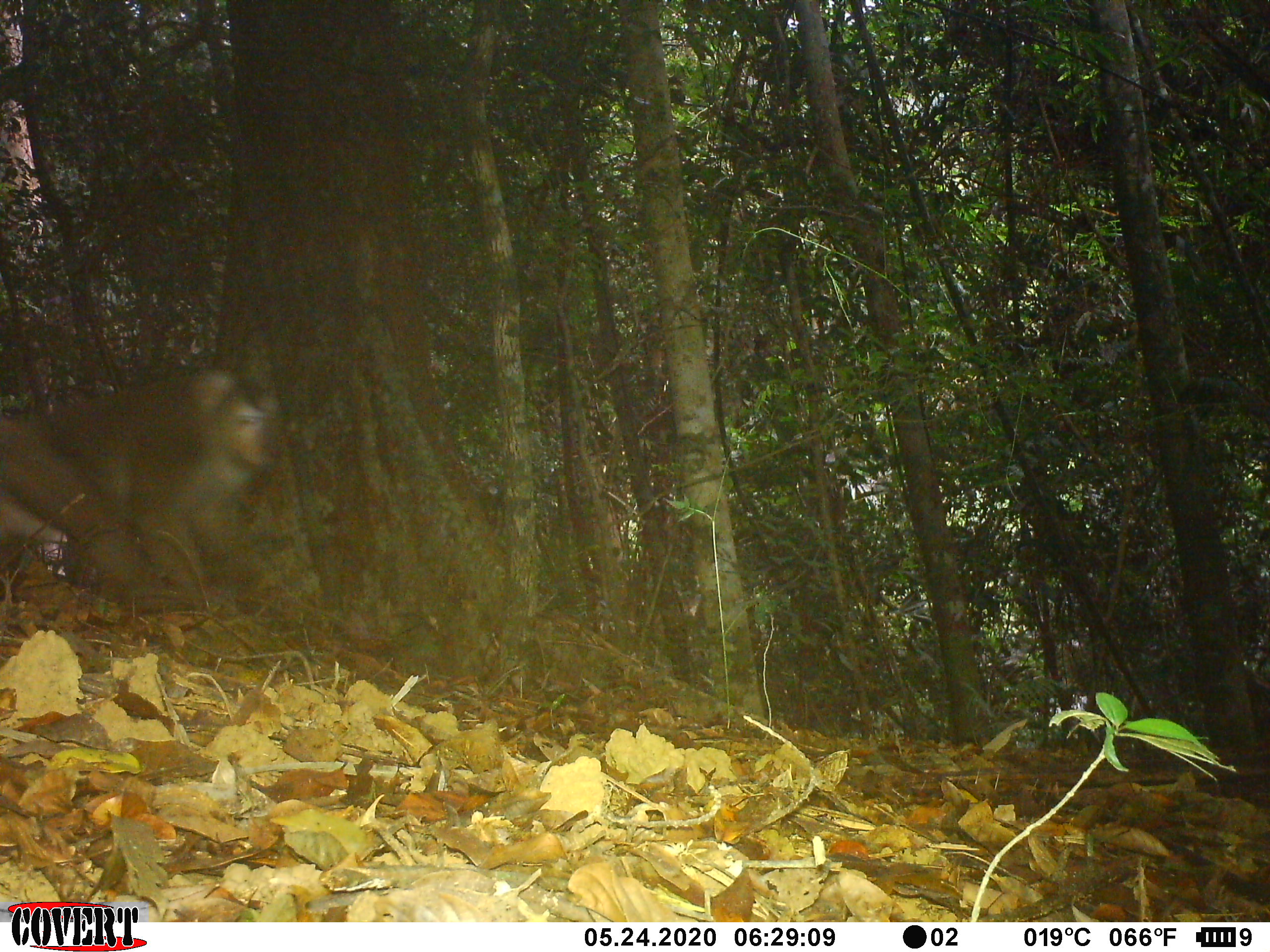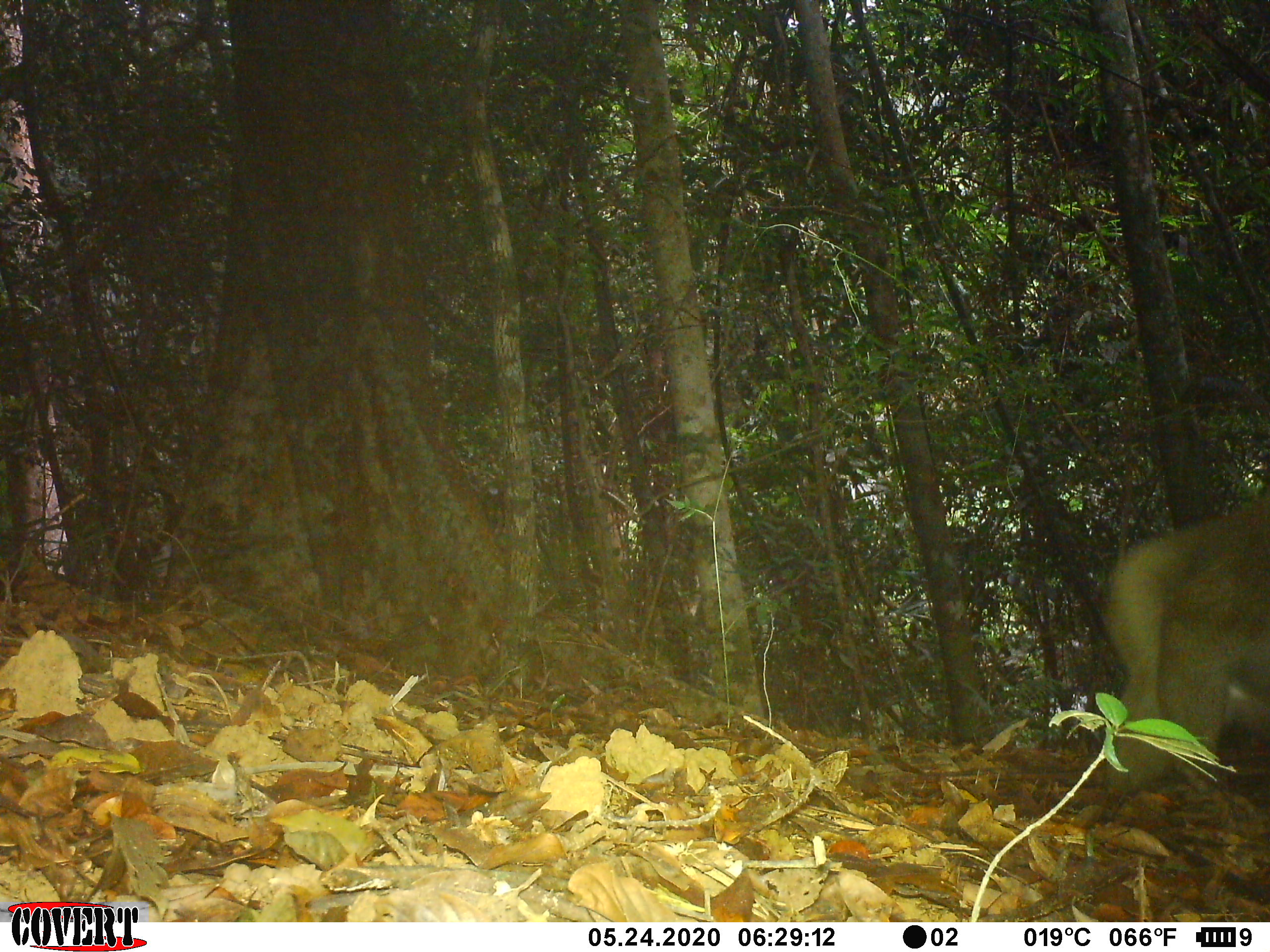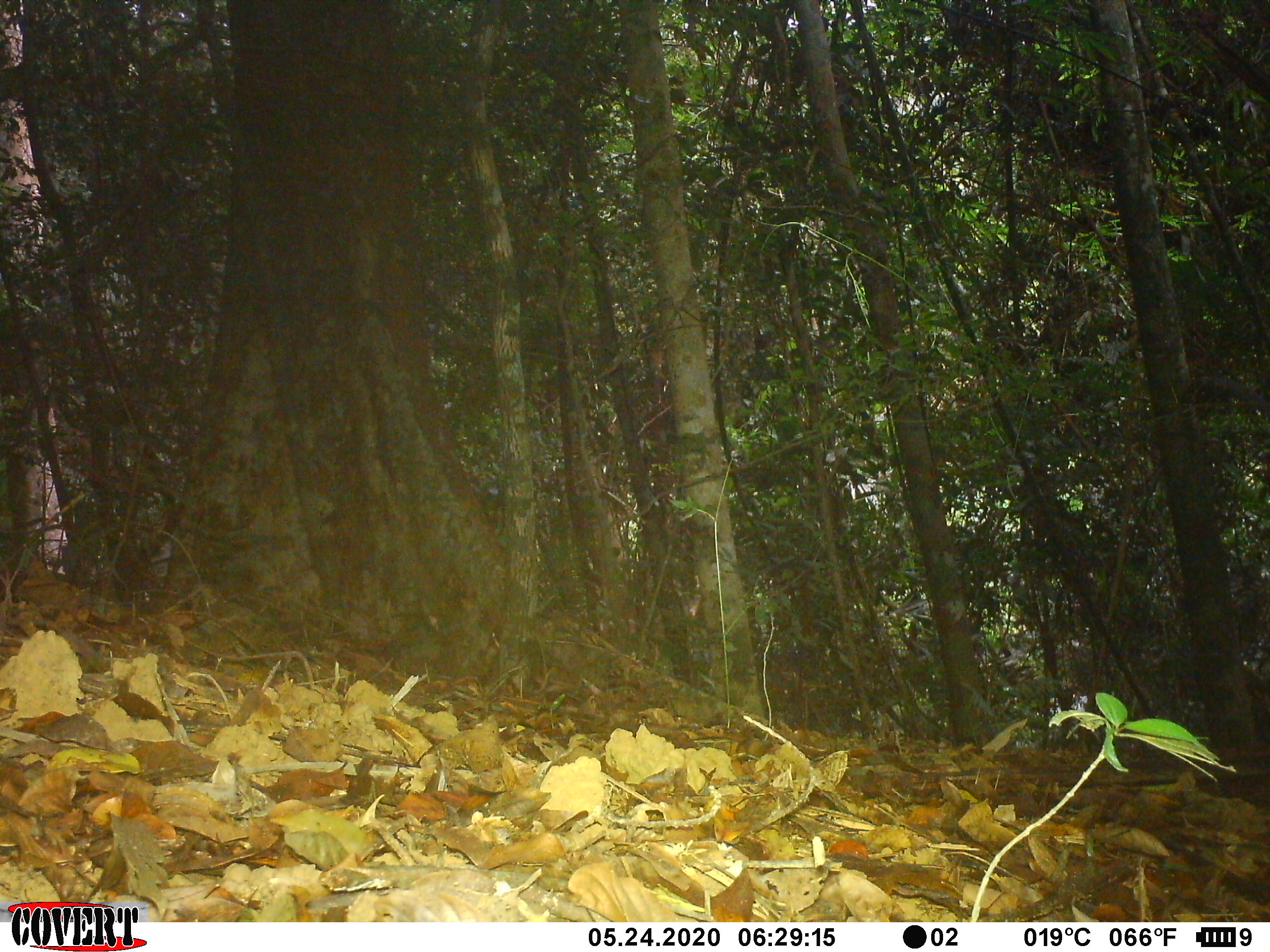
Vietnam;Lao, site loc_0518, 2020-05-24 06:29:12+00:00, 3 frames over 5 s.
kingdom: Animalia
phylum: Chordata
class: Mammalia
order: Primates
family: Cercopithecidae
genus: Macaca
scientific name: Macaca nemestrina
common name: pig-tailed macaque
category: pig tailed macaque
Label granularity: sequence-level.